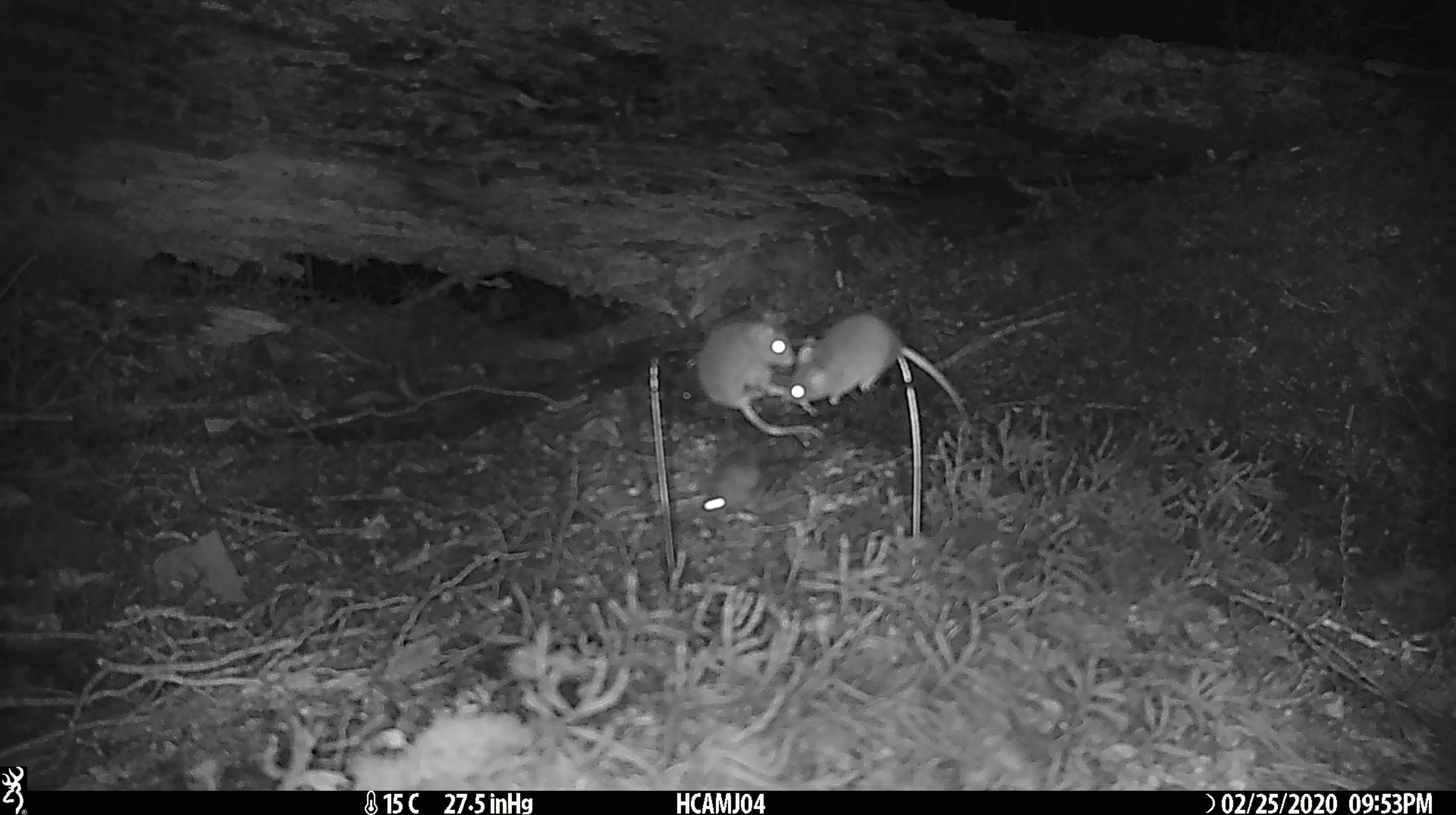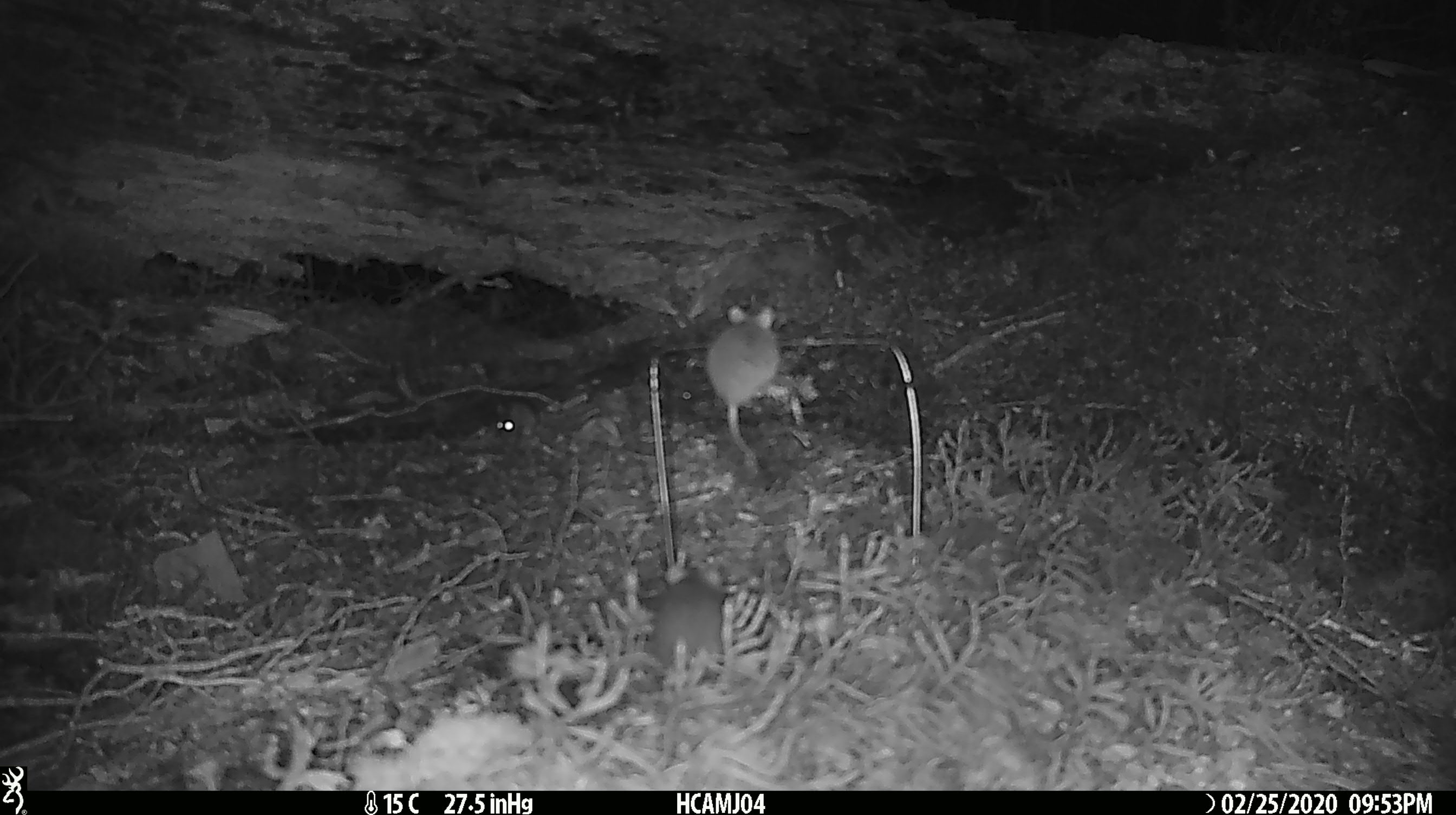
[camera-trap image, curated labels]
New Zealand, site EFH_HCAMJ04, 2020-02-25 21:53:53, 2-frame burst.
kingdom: Animalia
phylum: Chordata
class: Mammalia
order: Rodentia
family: Muridae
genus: Mus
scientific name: Mus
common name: mouse